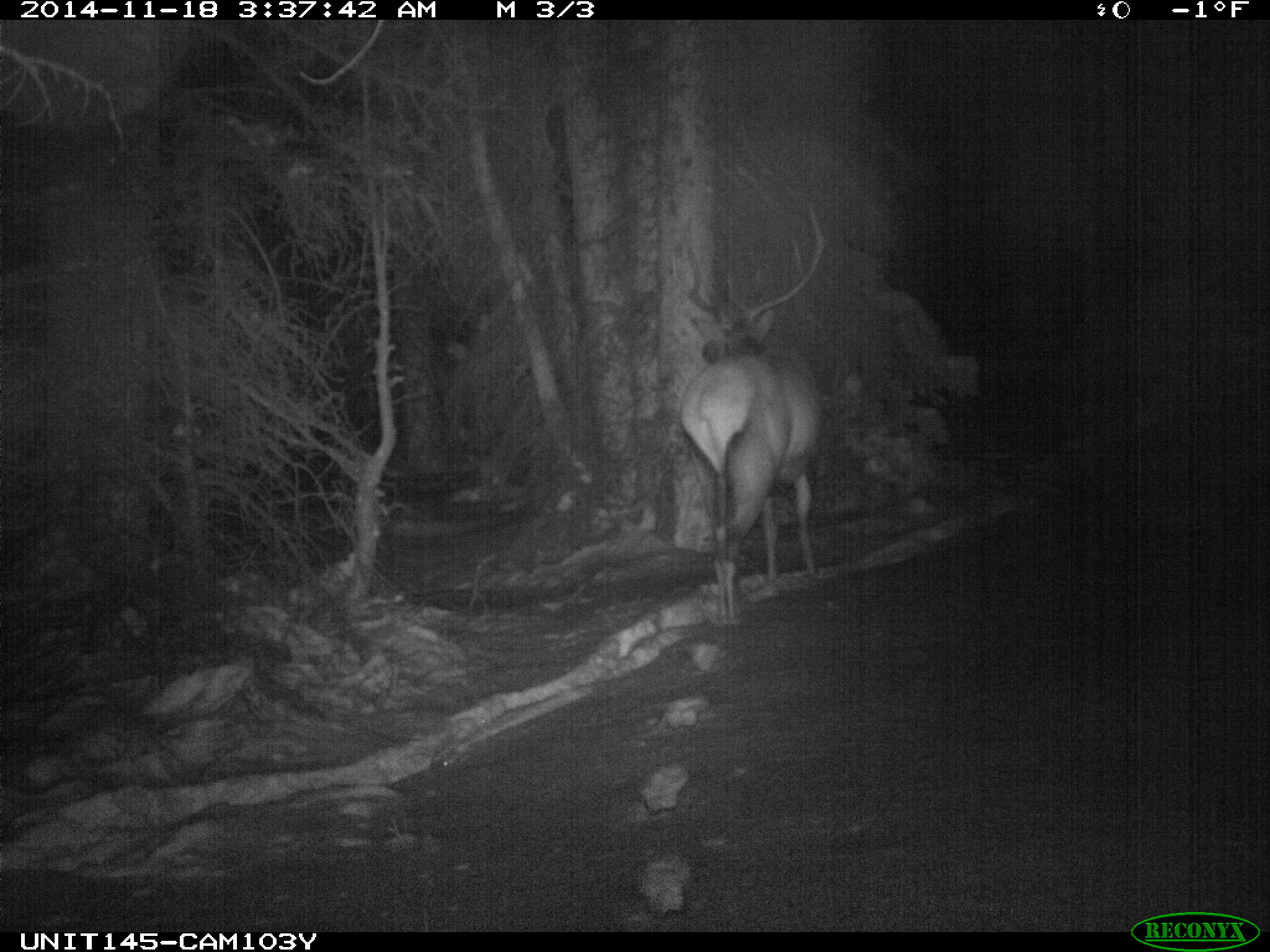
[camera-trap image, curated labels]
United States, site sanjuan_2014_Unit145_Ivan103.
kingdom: Animalia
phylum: Chordata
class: Mammalia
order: Artiodactyla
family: Cervidae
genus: Cervus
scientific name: Cervus elaphus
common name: red deer